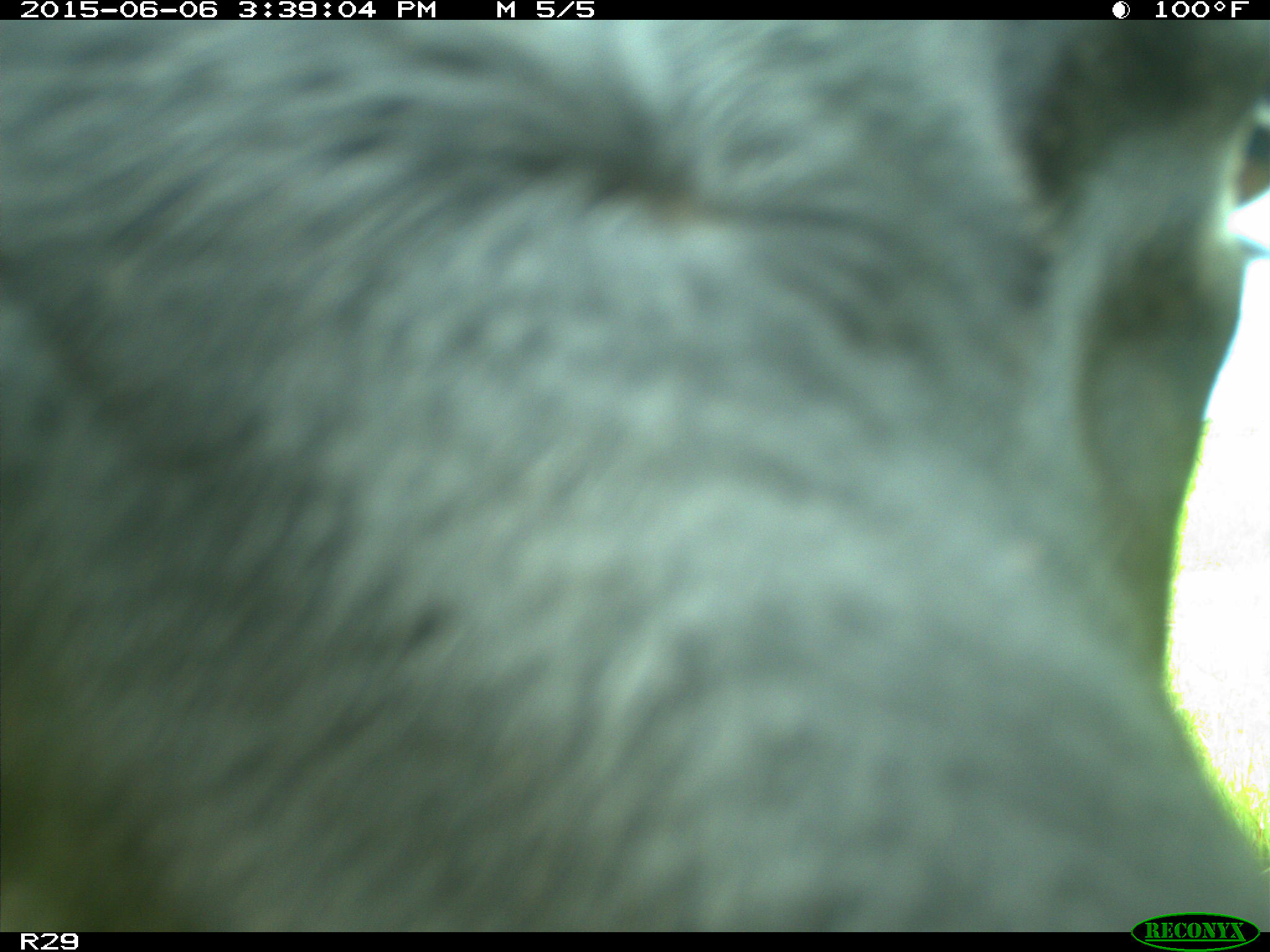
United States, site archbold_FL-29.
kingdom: Animalia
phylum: Chordata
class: Mammalia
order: Artiodactyla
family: Bovidae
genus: Bos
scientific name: Bos taurus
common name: domestic cow